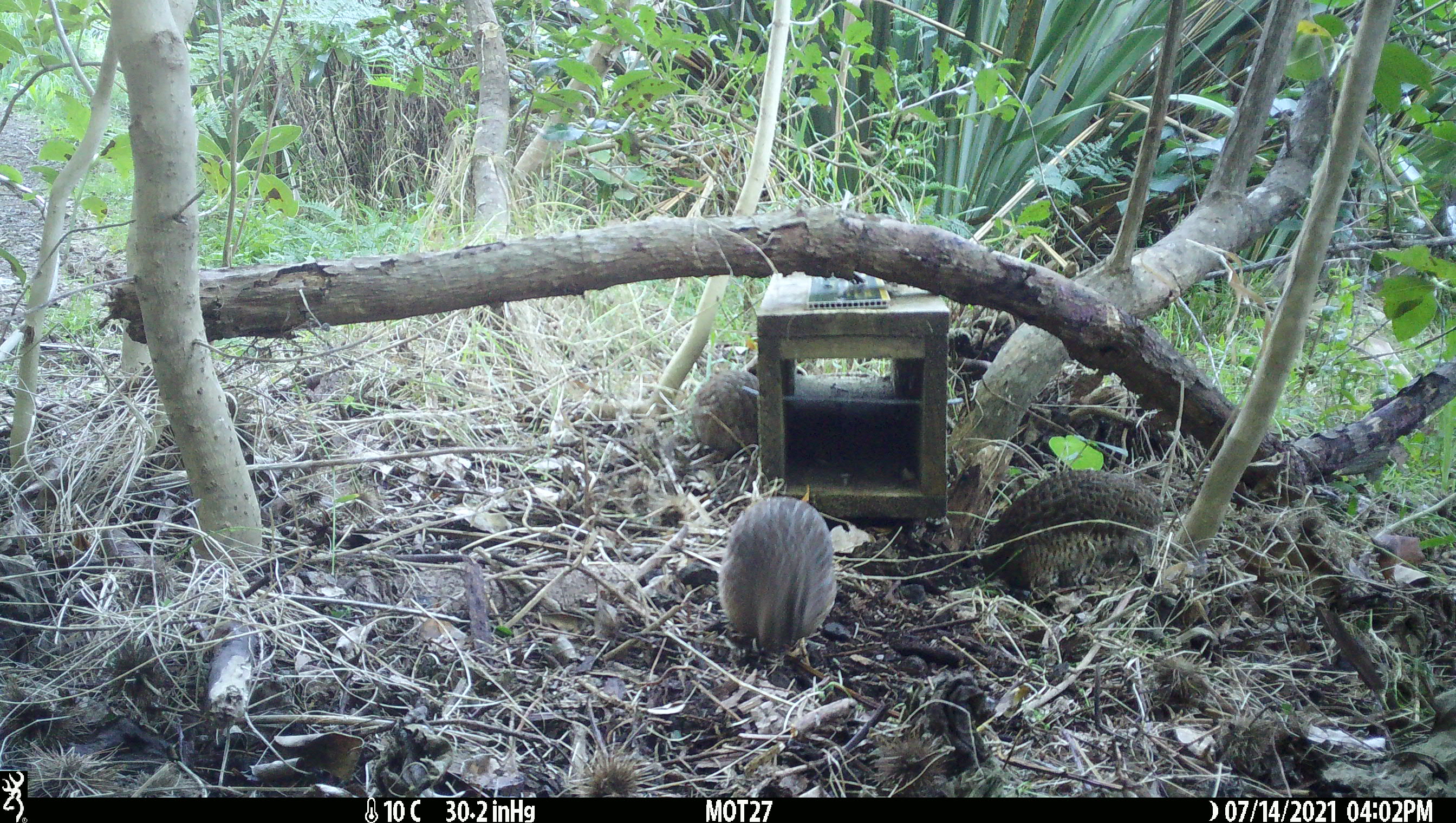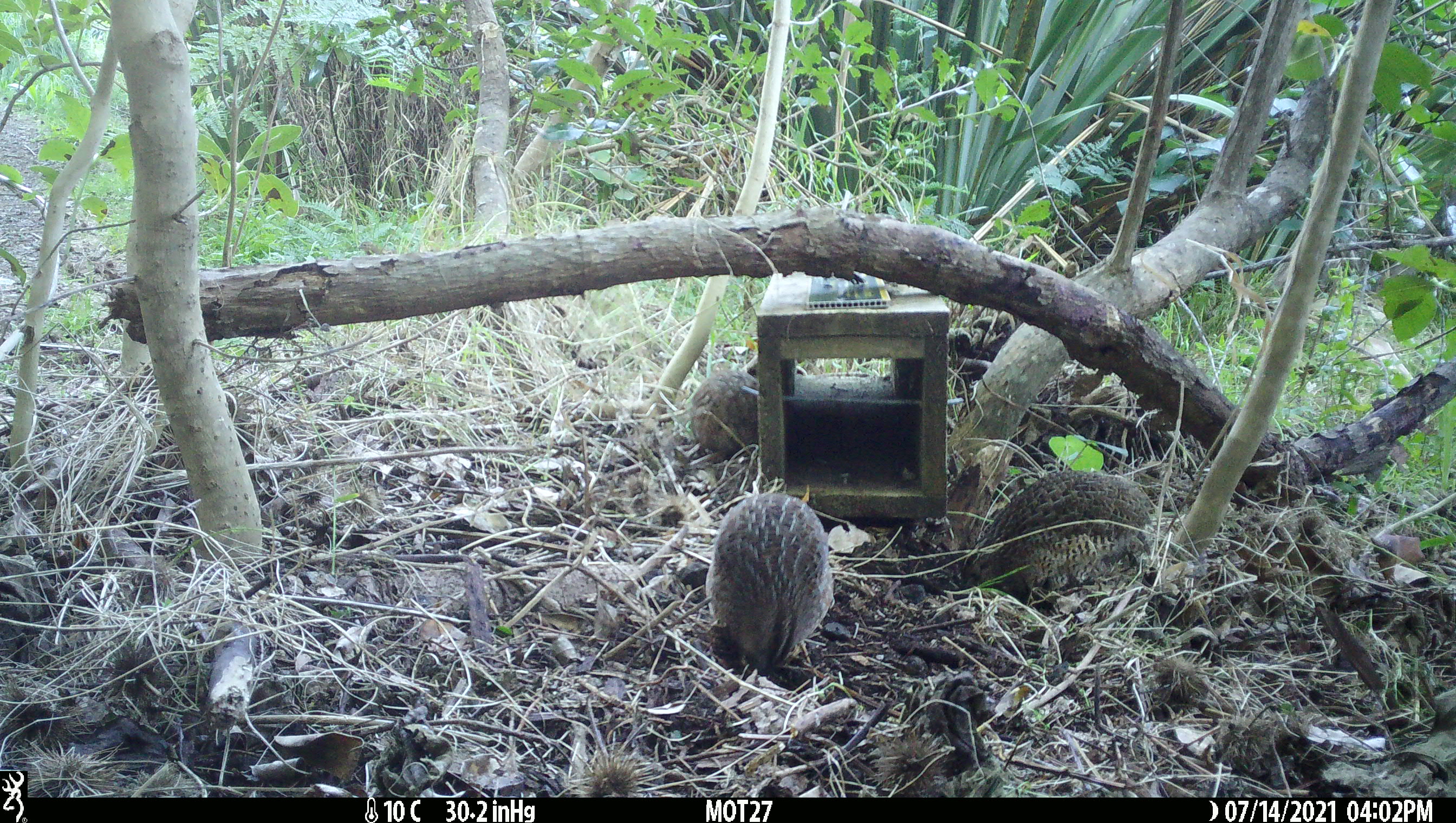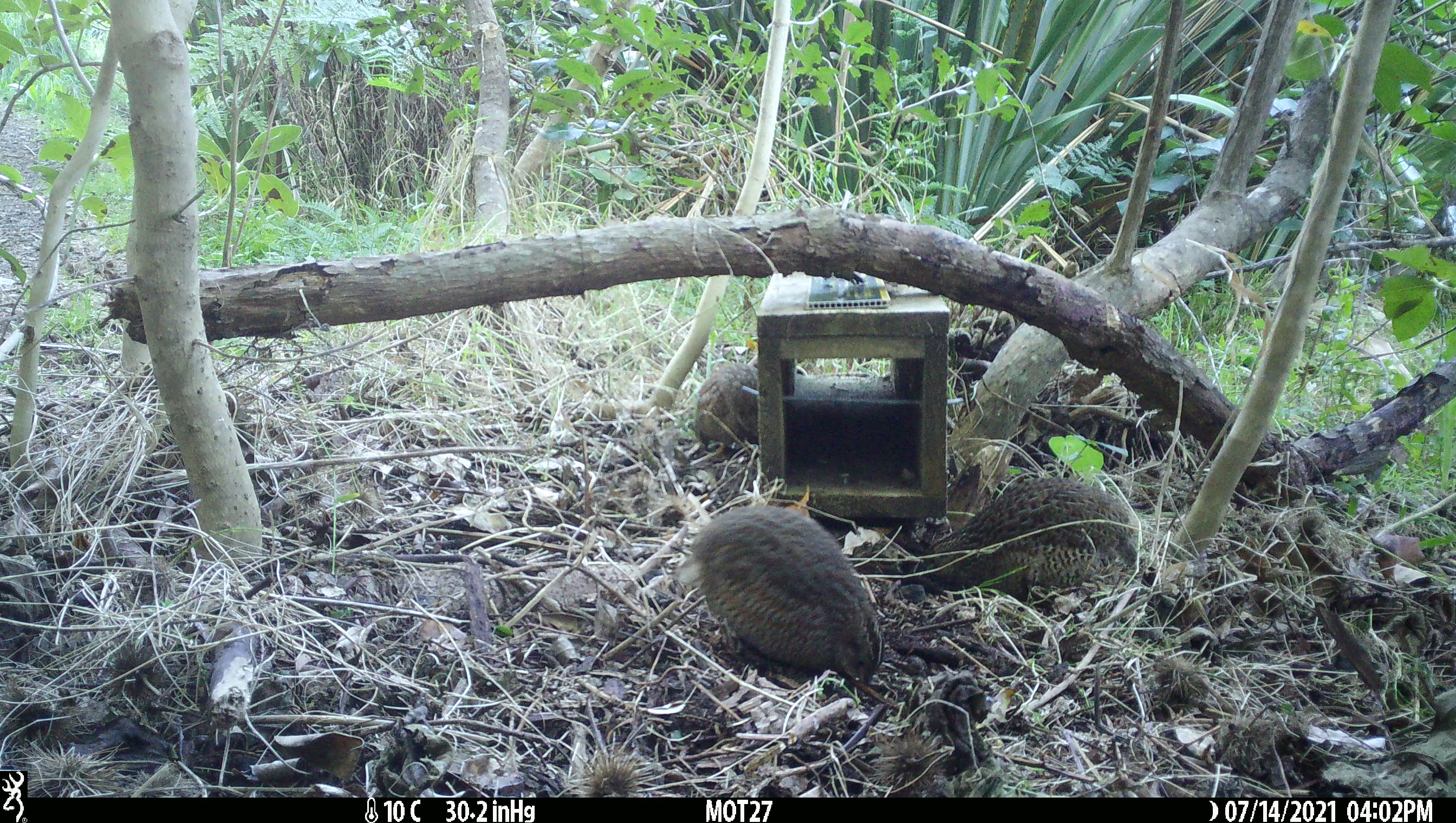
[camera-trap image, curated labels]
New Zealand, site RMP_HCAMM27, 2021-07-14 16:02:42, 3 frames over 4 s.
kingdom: Animalia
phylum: Chordata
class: Aves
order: Galliformes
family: Phasianidae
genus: Synoicus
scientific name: Synoicus ypsilophorus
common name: brown quail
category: quail brown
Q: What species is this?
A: Quail brown (brown quail) (Synoicus ypsilophorus).